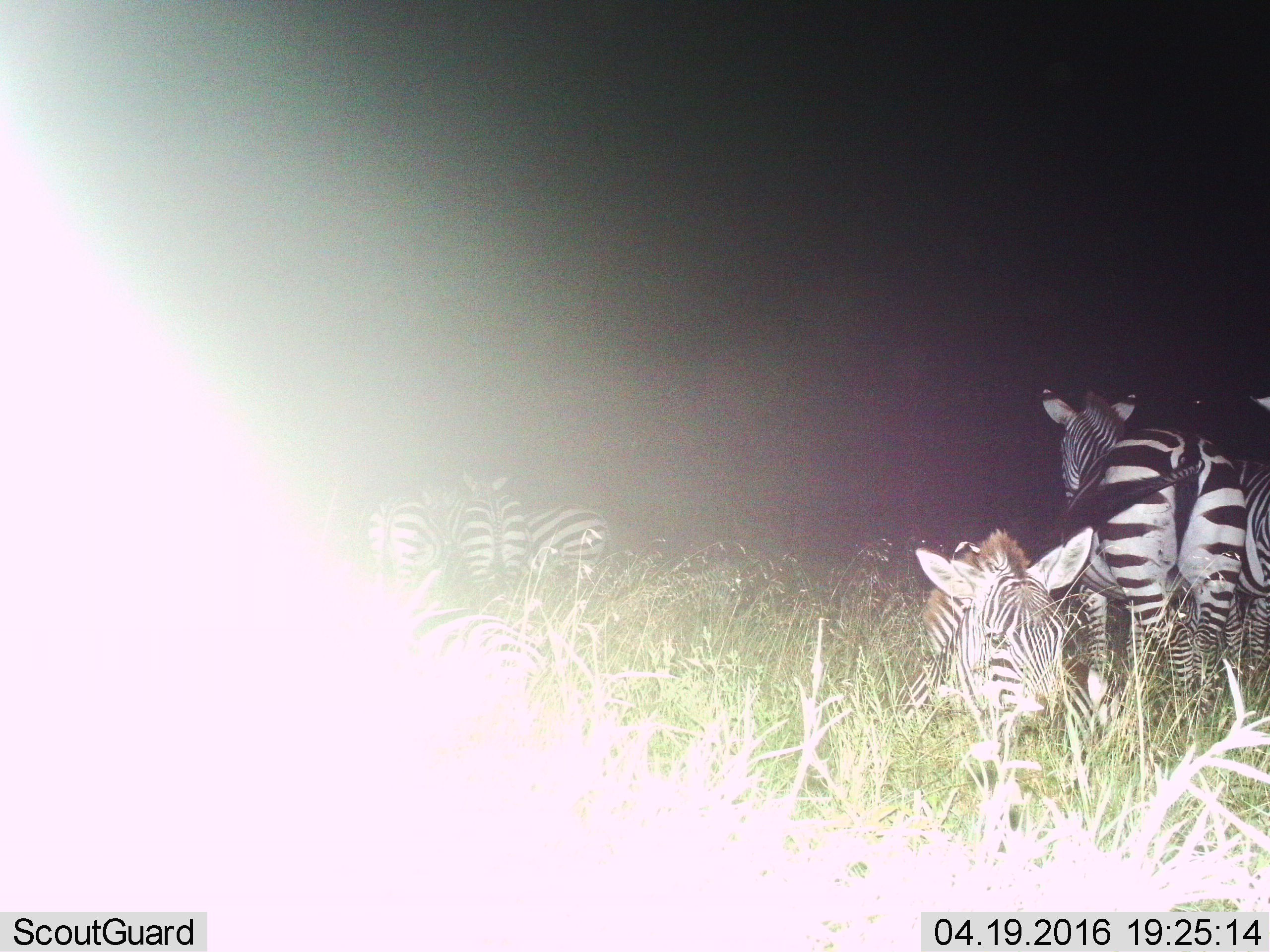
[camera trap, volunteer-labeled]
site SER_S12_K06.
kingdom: Animalia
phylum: Chordata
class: Mammalia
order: Perissodactyla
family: Equidae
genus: Equus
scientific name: Equus quagga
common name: plains zebra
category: zebraplains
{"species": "zebraplains (plains zebra) (Equus quagga)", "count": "7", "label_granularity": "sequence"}